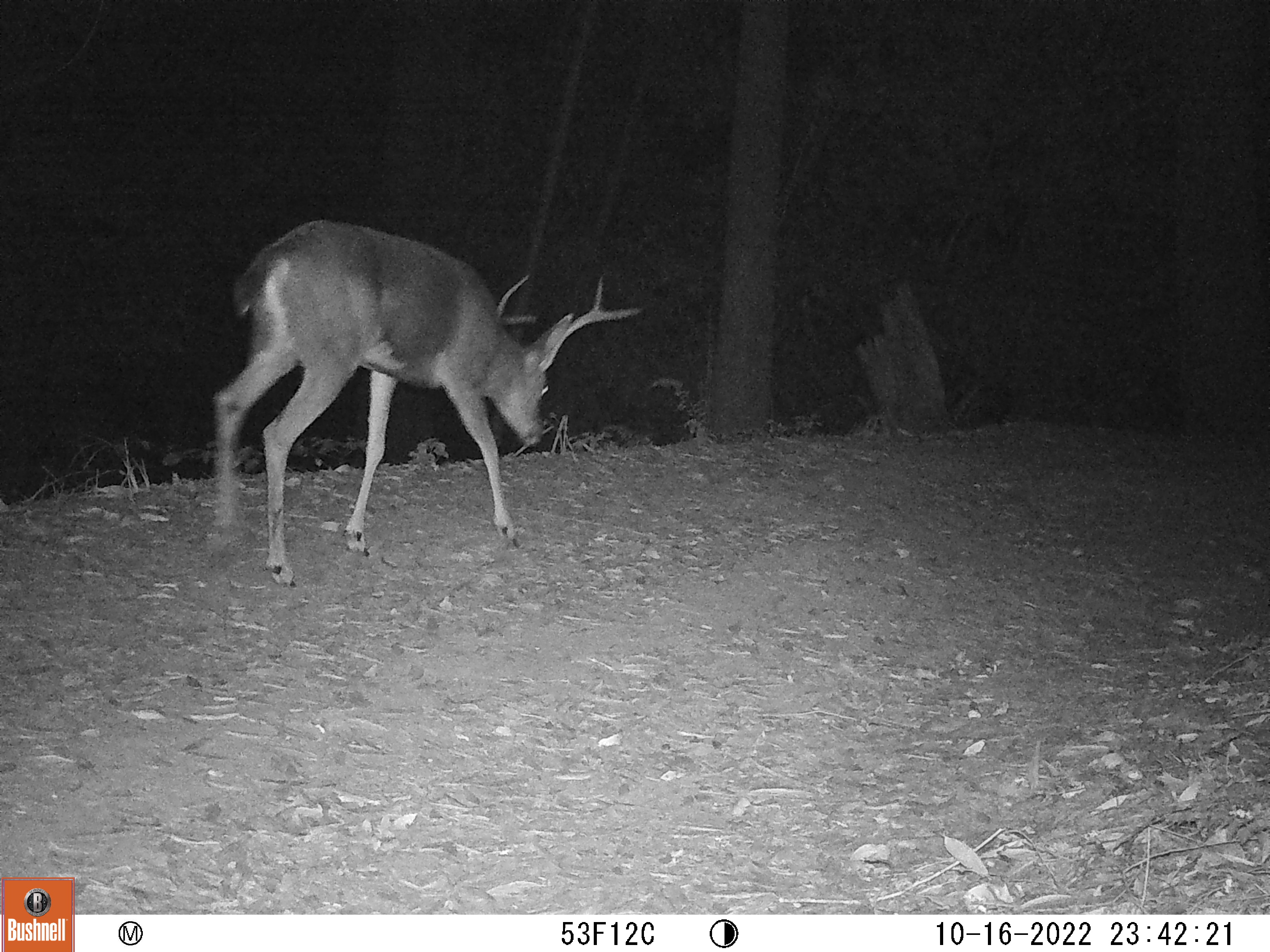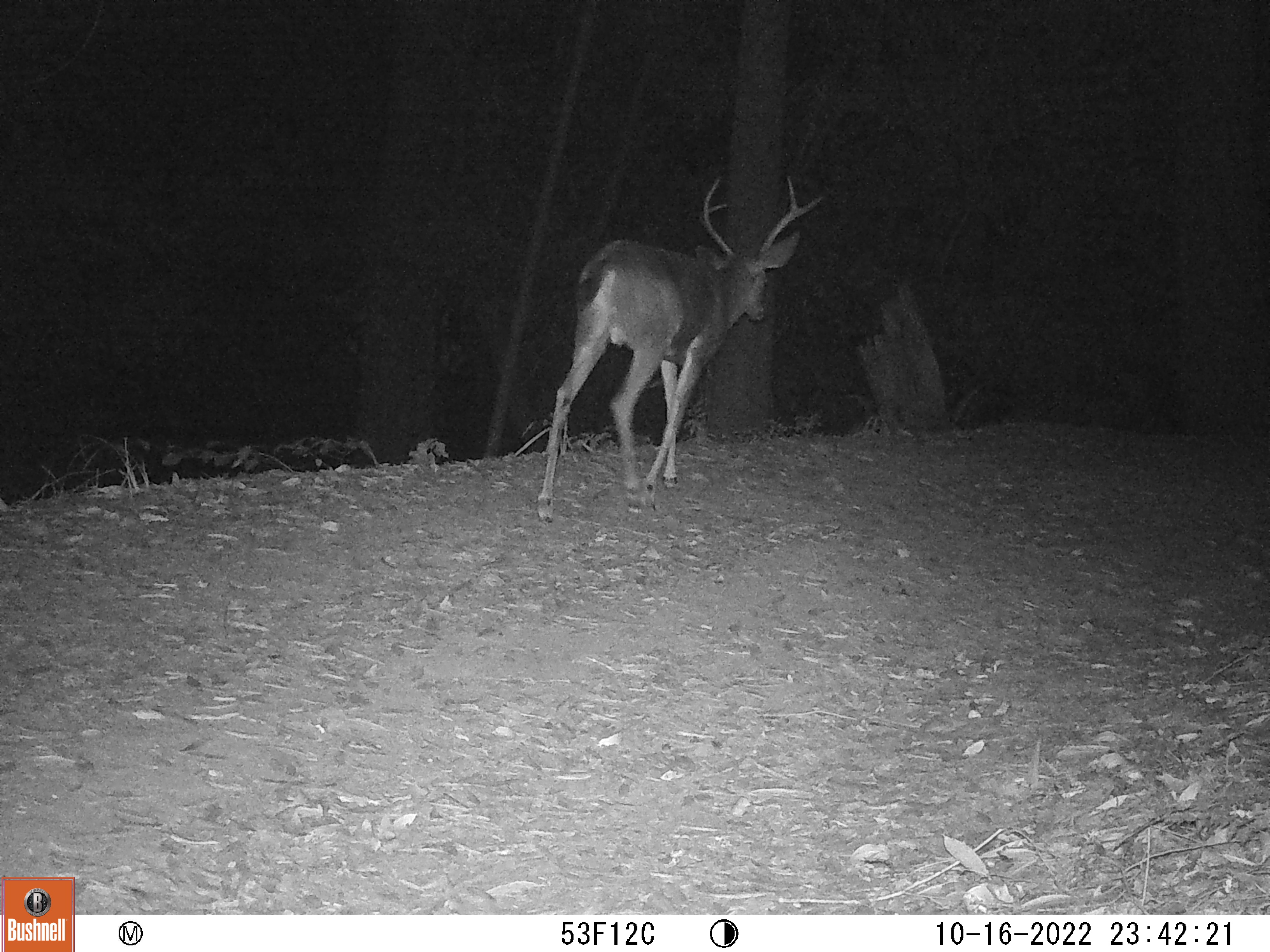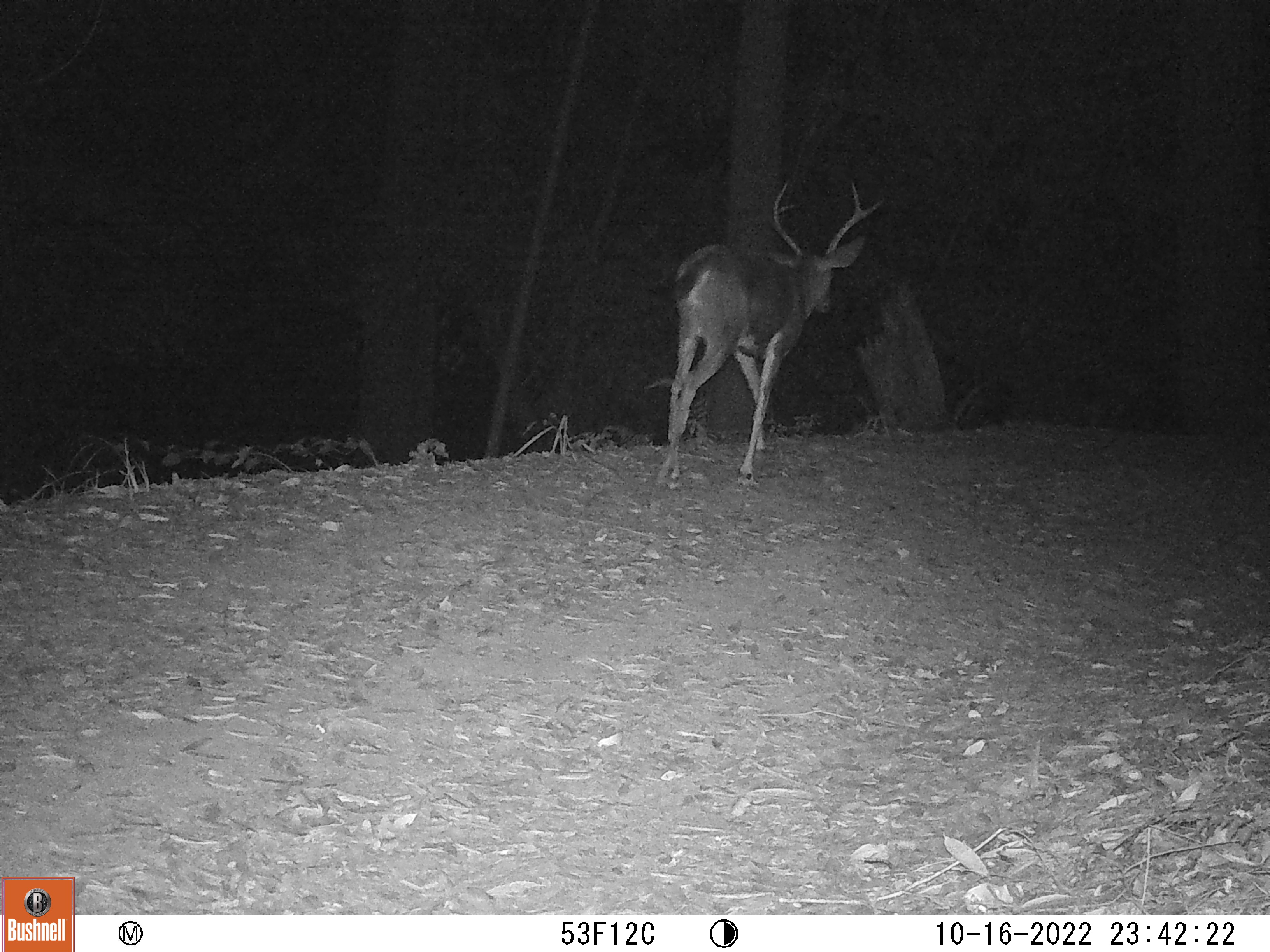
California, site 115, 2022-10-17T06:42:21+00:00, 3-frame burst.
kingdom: Animalia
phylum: Chordata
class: Mammalia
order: Artiodactyla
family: Cervidae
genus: Odocoileus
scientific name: Odocoileus hemionus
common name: mule deer